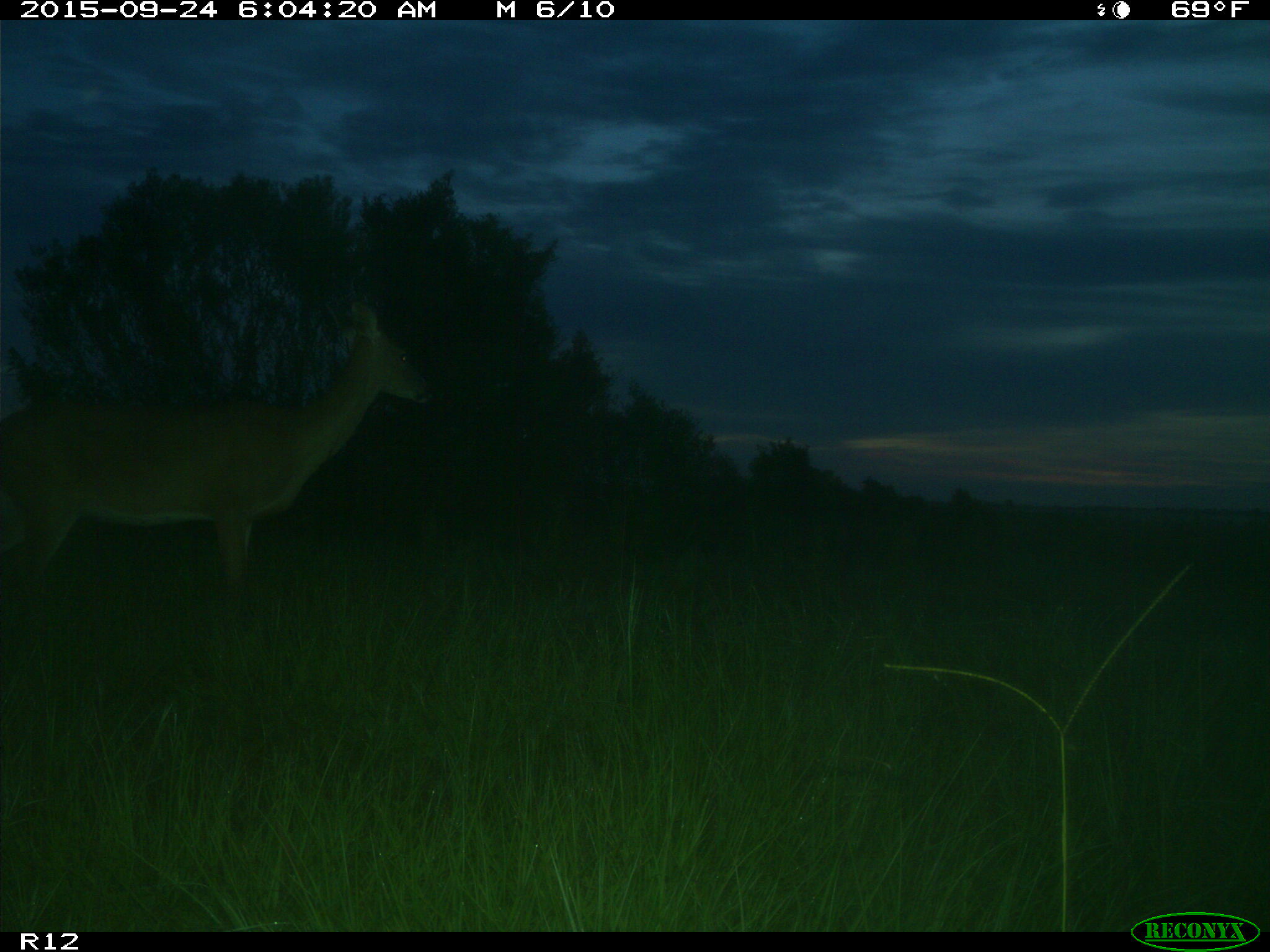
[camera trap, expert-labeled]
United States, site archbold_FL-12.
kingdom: Animalia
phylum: Chordata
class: Mammalia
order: Artiodactyla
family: Cervidae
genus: Odocoileus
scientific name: Odocoileus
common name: deer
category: unidentified deer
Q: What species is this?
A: Unidentified deer (deer) (Odocoileus).